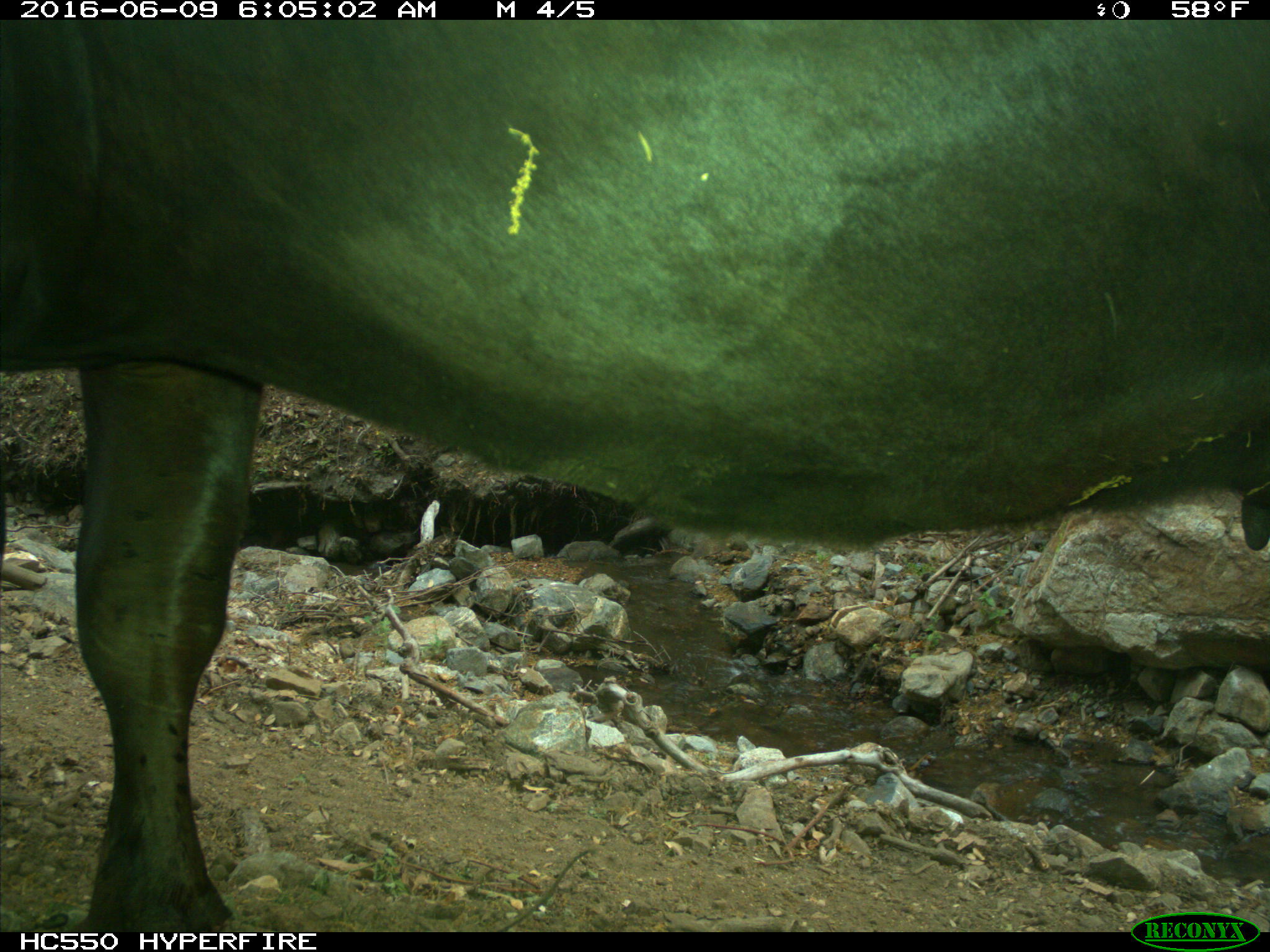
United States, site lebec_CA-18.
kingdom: Animalia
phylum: Chordata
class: Mammalia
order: Artiodactyla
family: Bovidae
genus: Bos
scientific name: Bos taurus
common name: domestic cow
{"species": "Bos taurus (domestic cow)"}